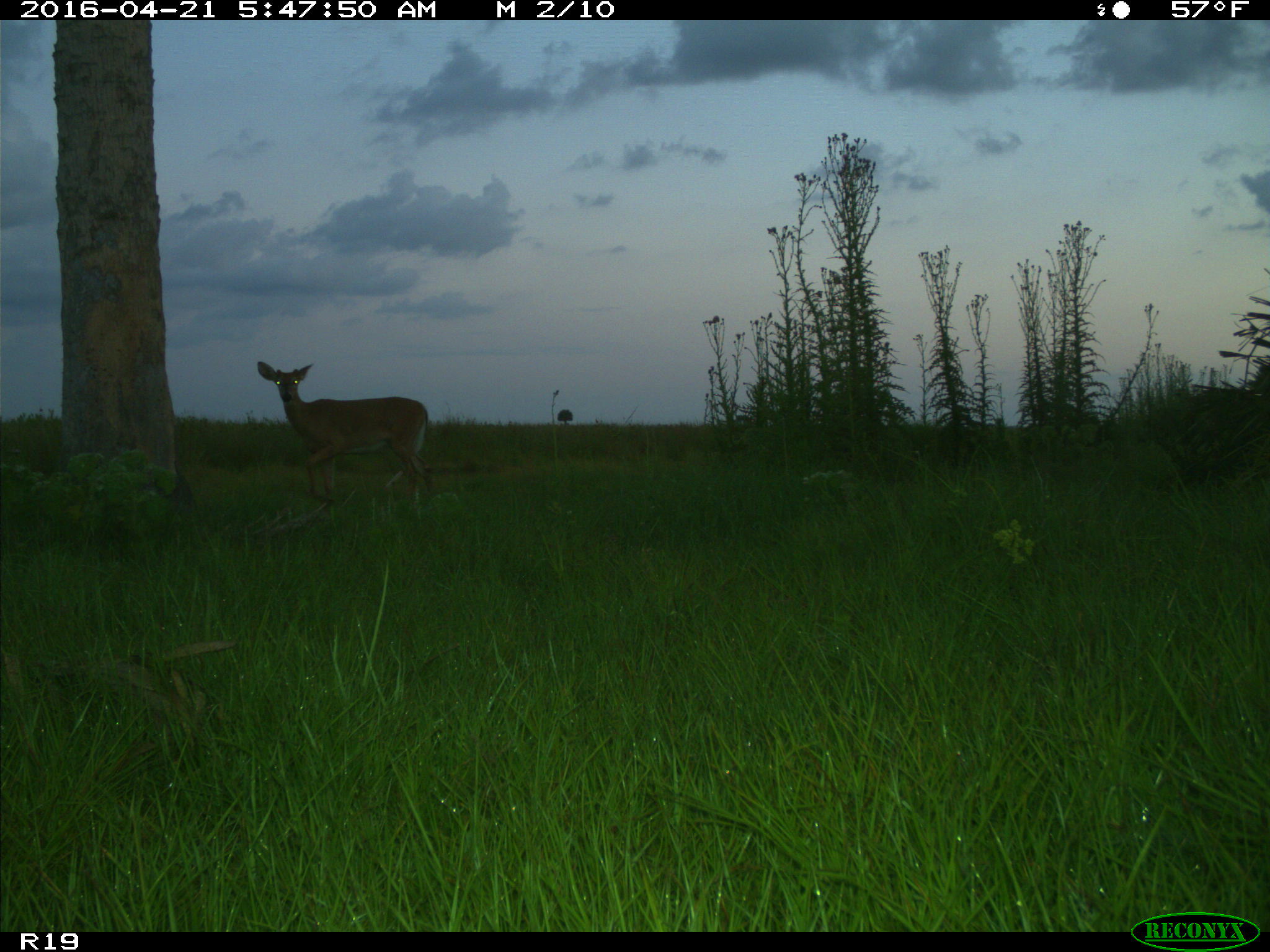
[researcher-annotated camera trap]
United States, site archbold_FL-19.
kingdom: Animalia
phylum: Chordata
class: Mammalia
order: Artiodactyla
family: Cervidae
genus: Odocoileus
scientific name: Odocoileus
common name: deer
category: unidentified deer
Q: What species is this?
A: Unidentified deer (deer) (Odocoileus).